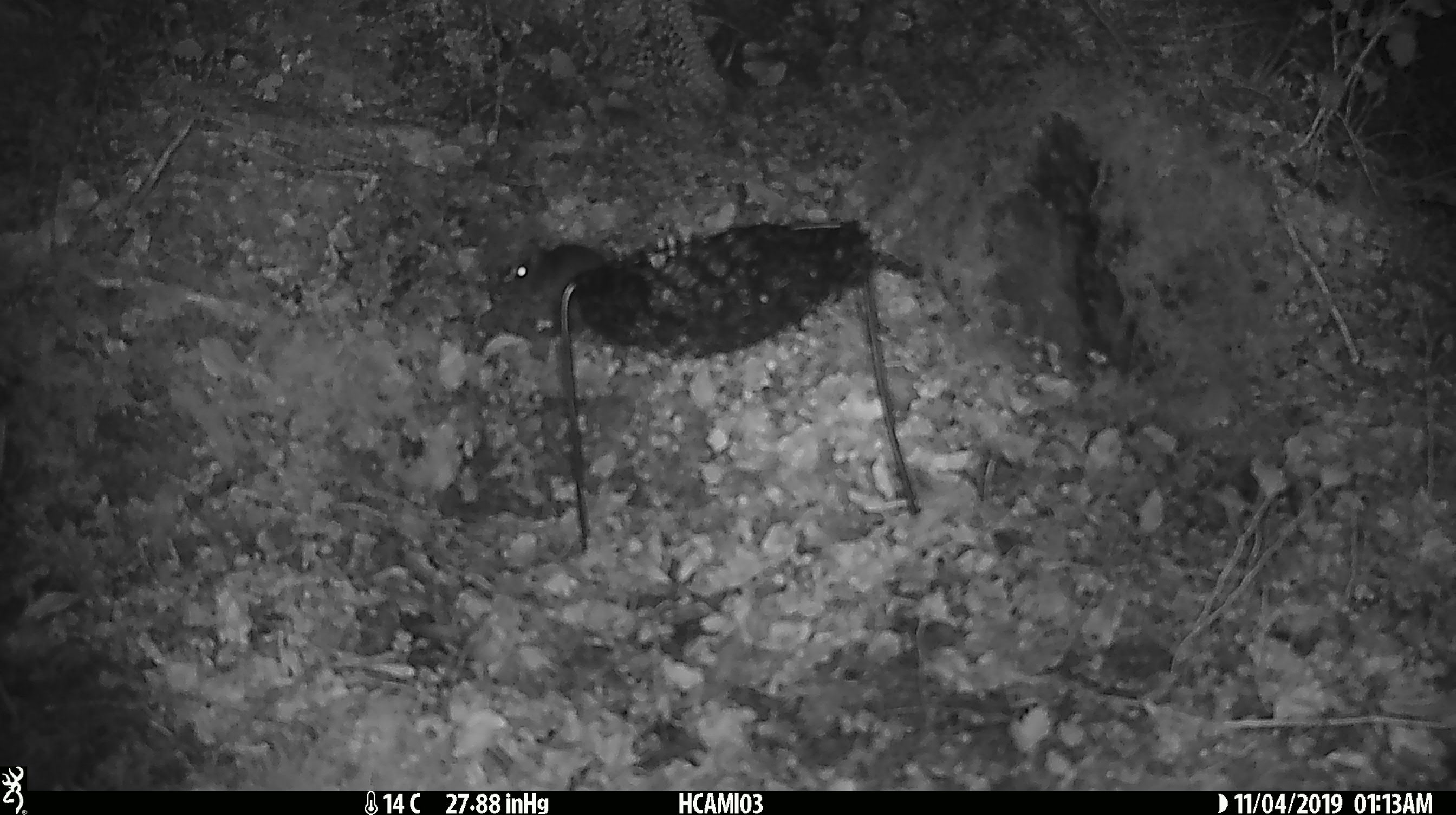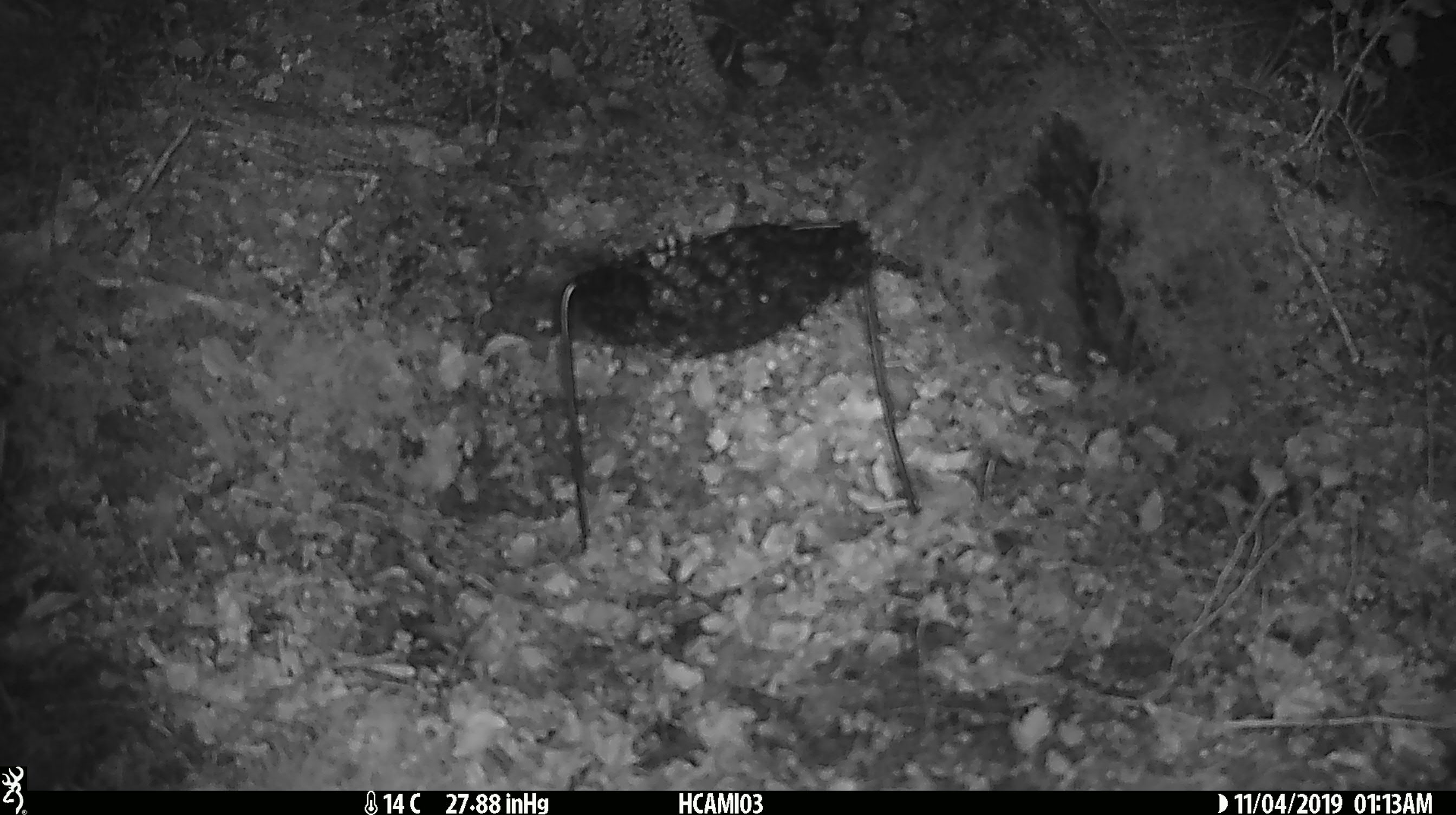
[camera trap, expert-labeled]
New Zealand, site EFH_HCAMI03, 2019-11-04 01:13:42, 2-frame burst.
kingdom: Animalia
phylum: Chordata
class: Mammalia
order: Rodentia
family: Muridae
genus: Mus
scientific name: Mus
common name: mouse